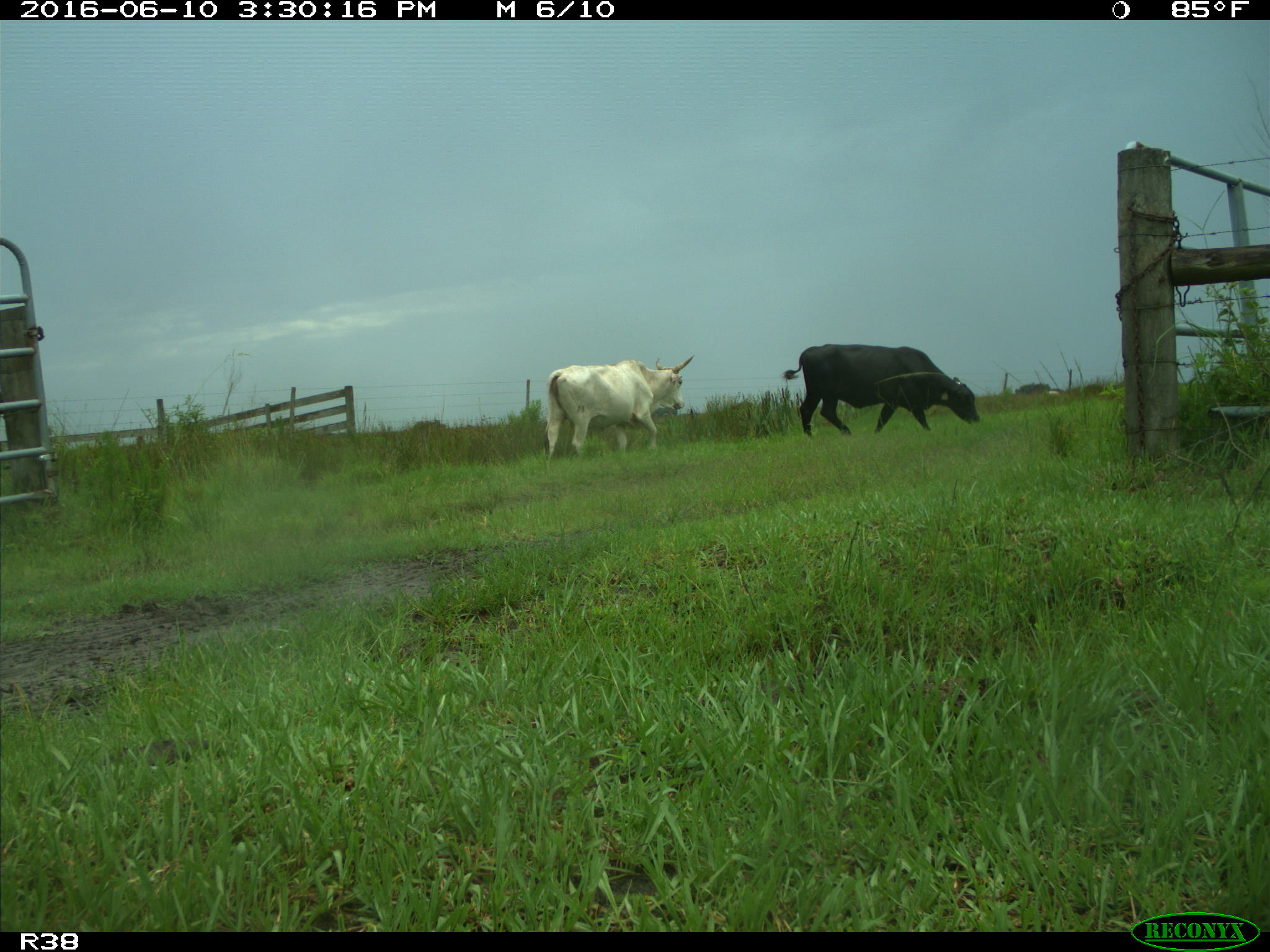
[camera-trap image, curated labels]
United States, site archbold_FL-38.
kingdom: Animalia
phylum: Chordata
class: Mammalia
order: Artiodactyla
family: Bovidae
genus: Bos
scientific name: Bos taurus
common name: domestic cow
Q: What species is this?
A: Bos taurus (domestic cow).